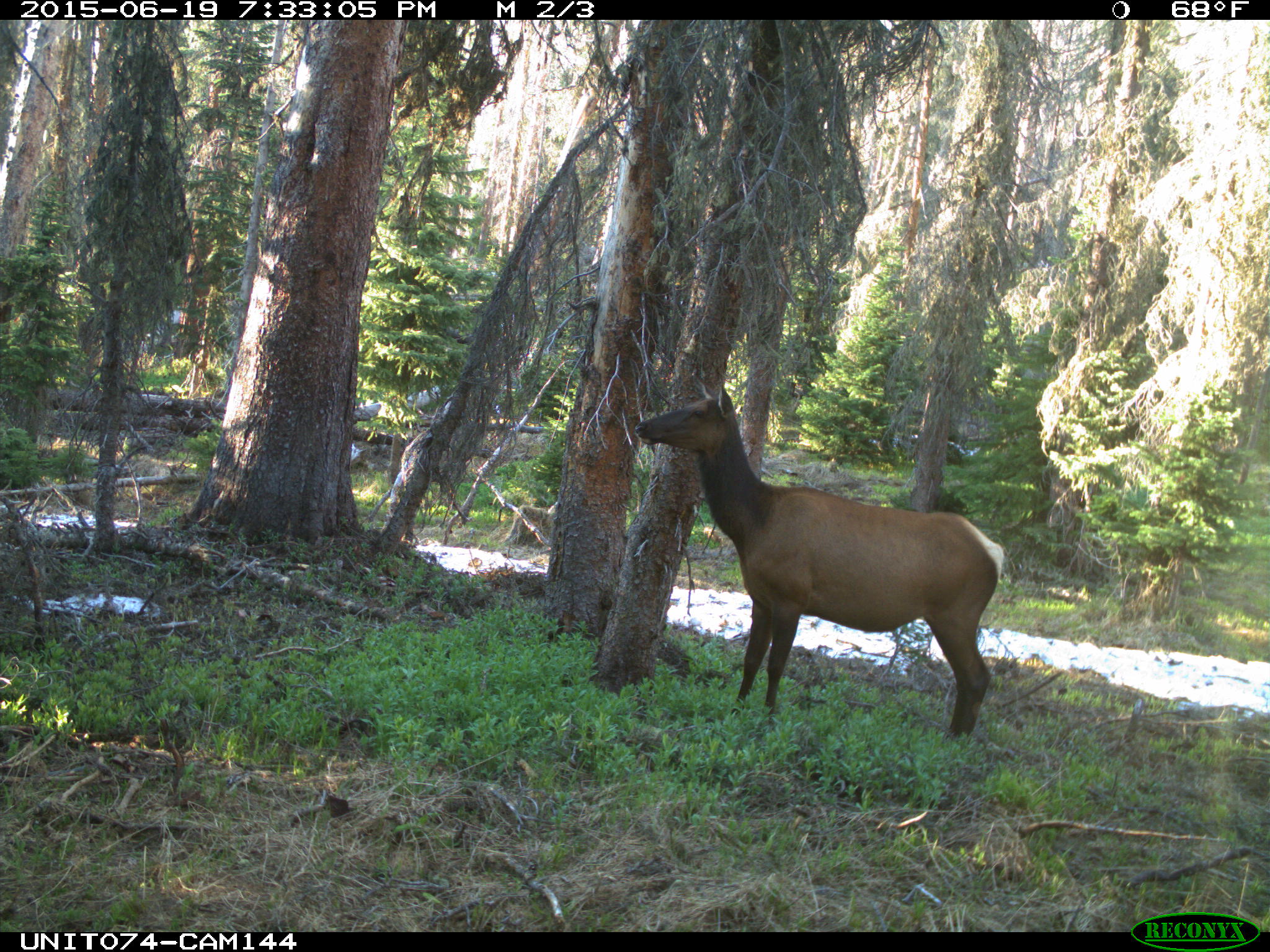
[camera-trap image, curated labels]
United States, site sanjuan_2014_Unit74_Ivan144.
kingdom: Animalia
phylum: Chordata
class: Mammalia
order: Artiodactyla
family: Cervidae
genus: Cervus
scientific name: Cervus elaphus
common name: red deer